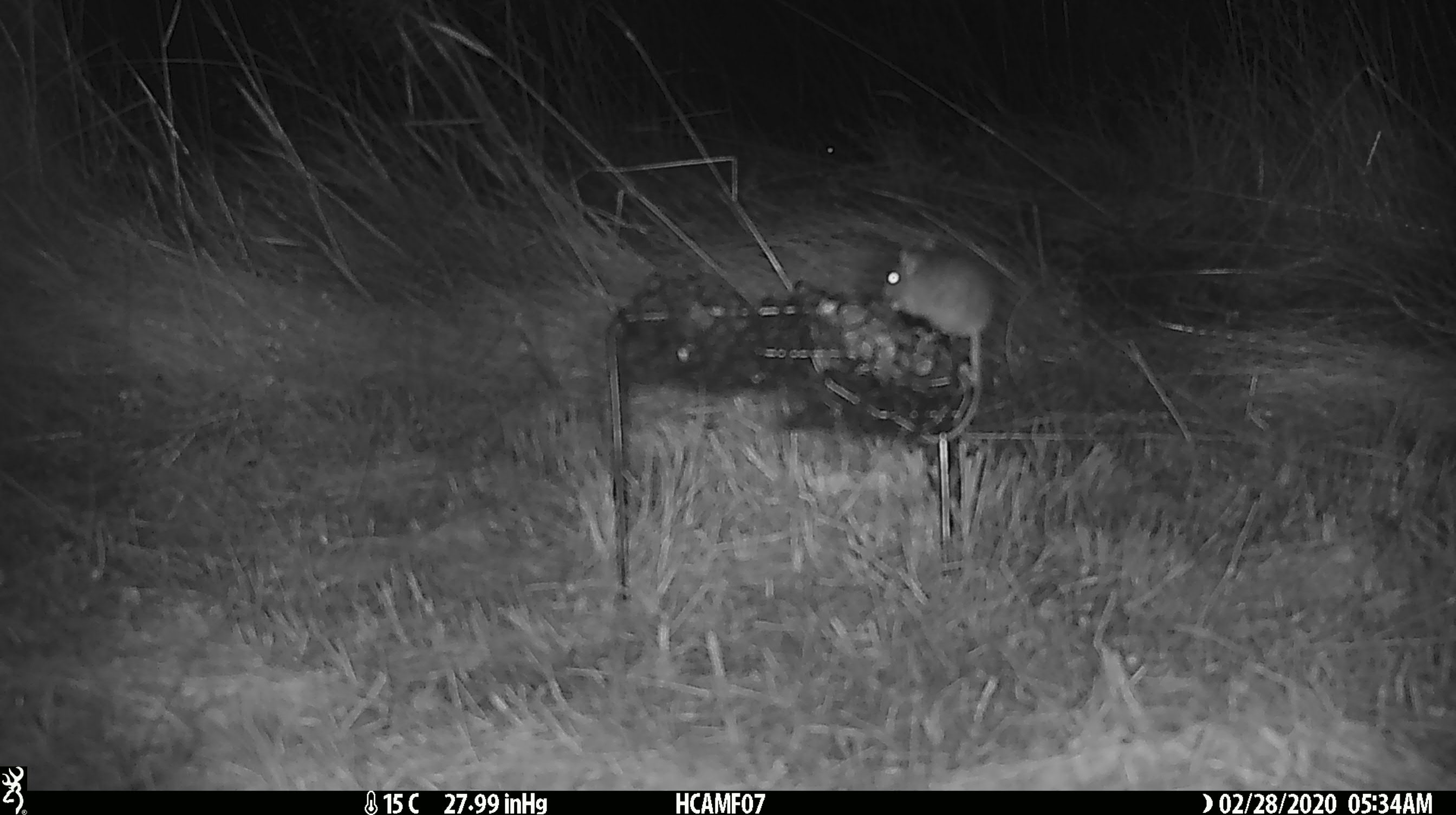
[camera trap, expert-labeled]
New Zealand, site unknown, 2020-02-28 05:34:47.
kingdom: Animalia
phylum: Chordata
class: Mammalia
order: Rodentia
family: Muridae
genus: Mus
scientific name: Mus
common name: mouse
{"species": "mouse (Mus)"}